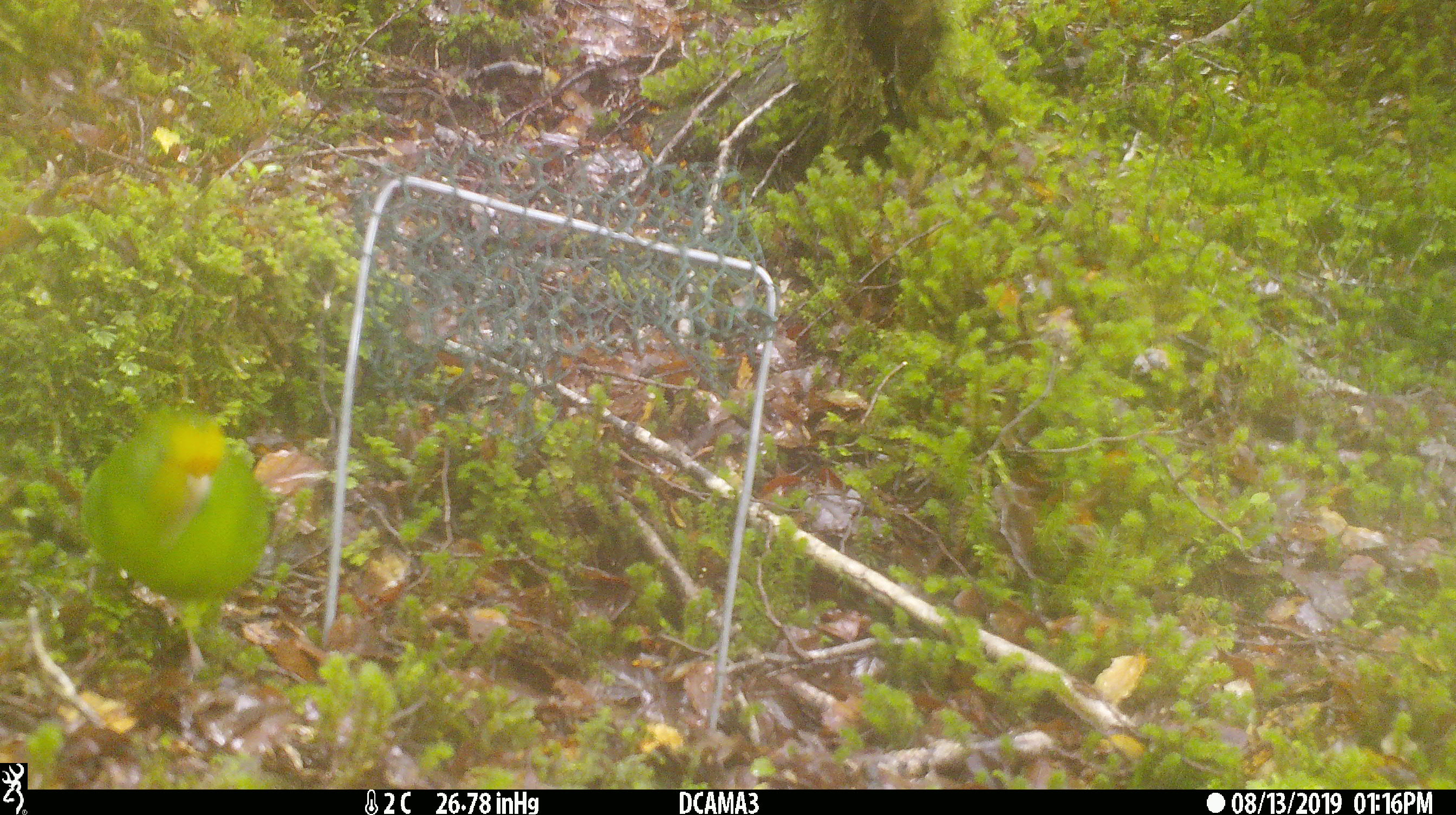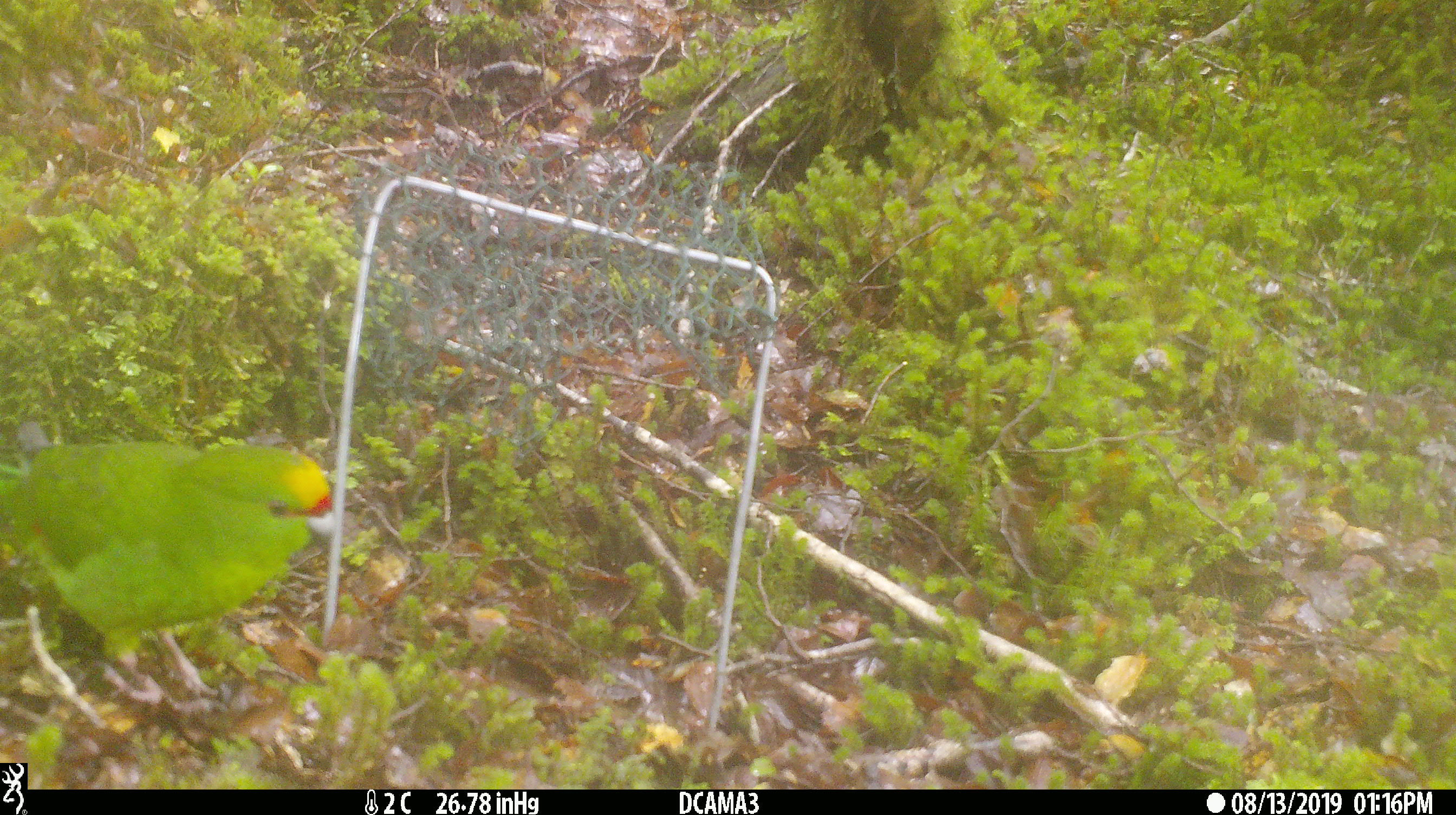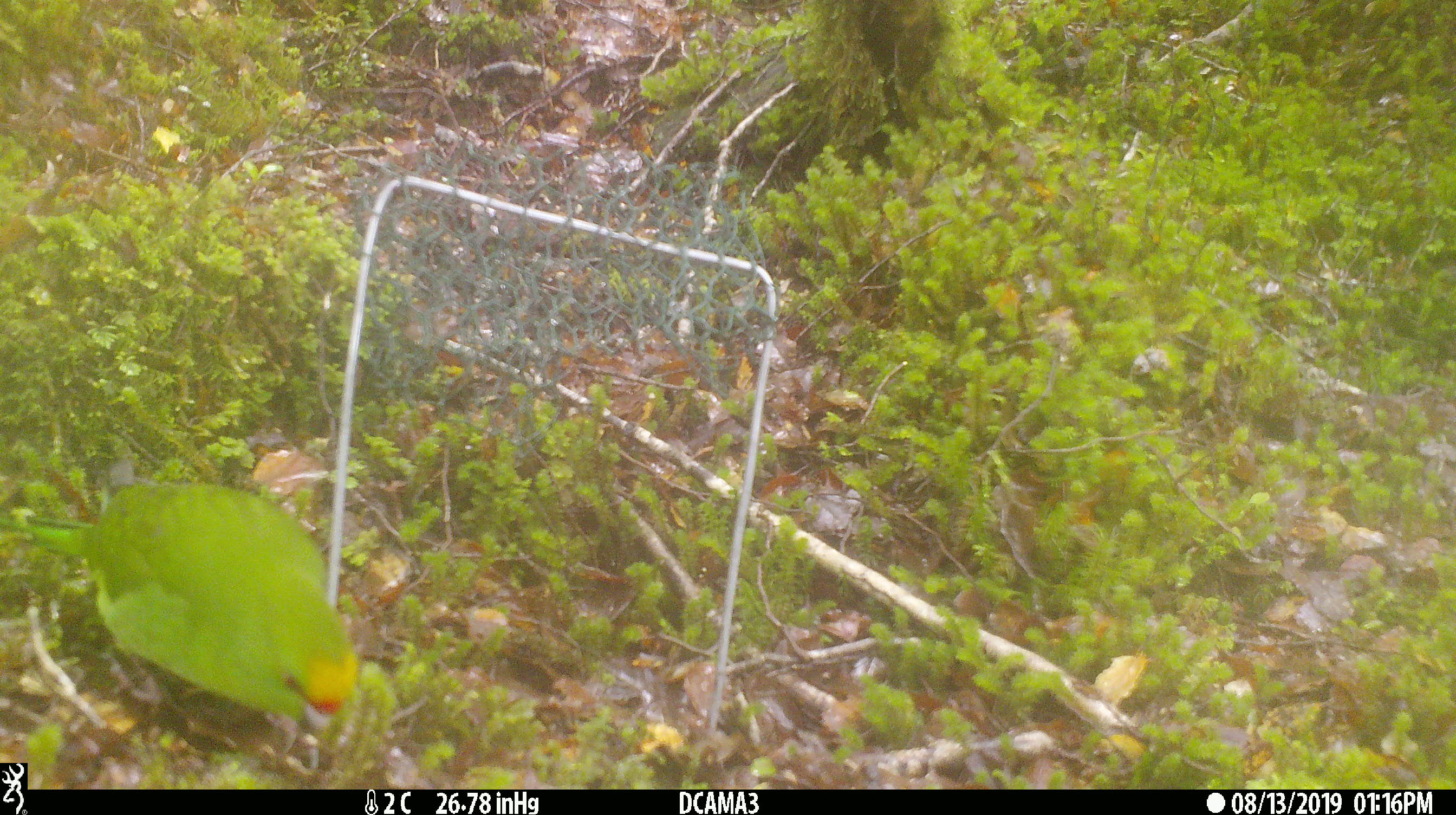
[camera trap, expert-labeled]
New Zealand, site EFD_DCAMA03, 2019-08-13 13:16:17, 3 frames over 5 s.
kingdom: Animalia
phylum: Chordata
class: Aves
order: Psittaciformes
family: Psittaculidae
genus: Cyanoramphus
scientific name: Cyanoramphus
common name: parakeet